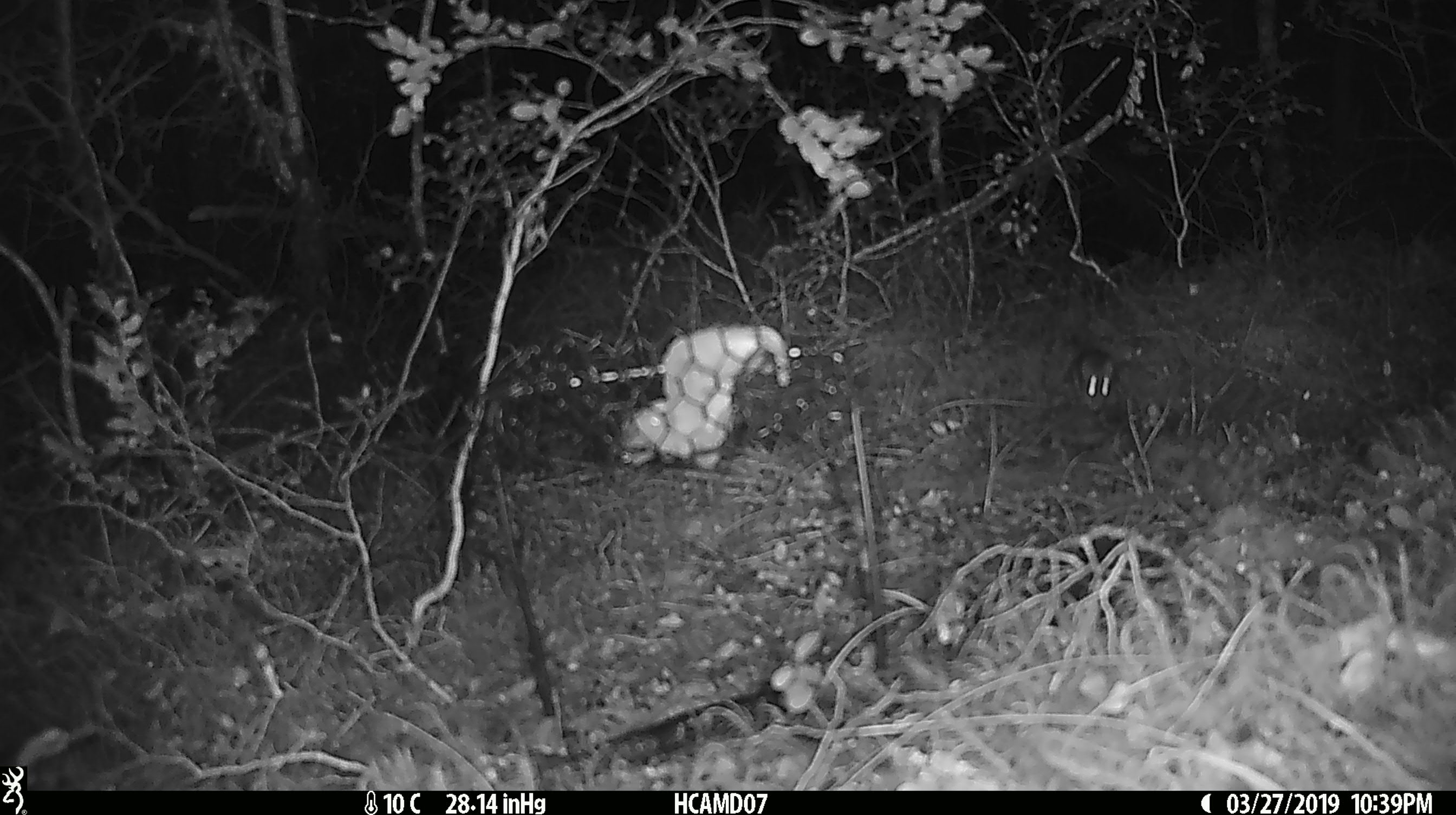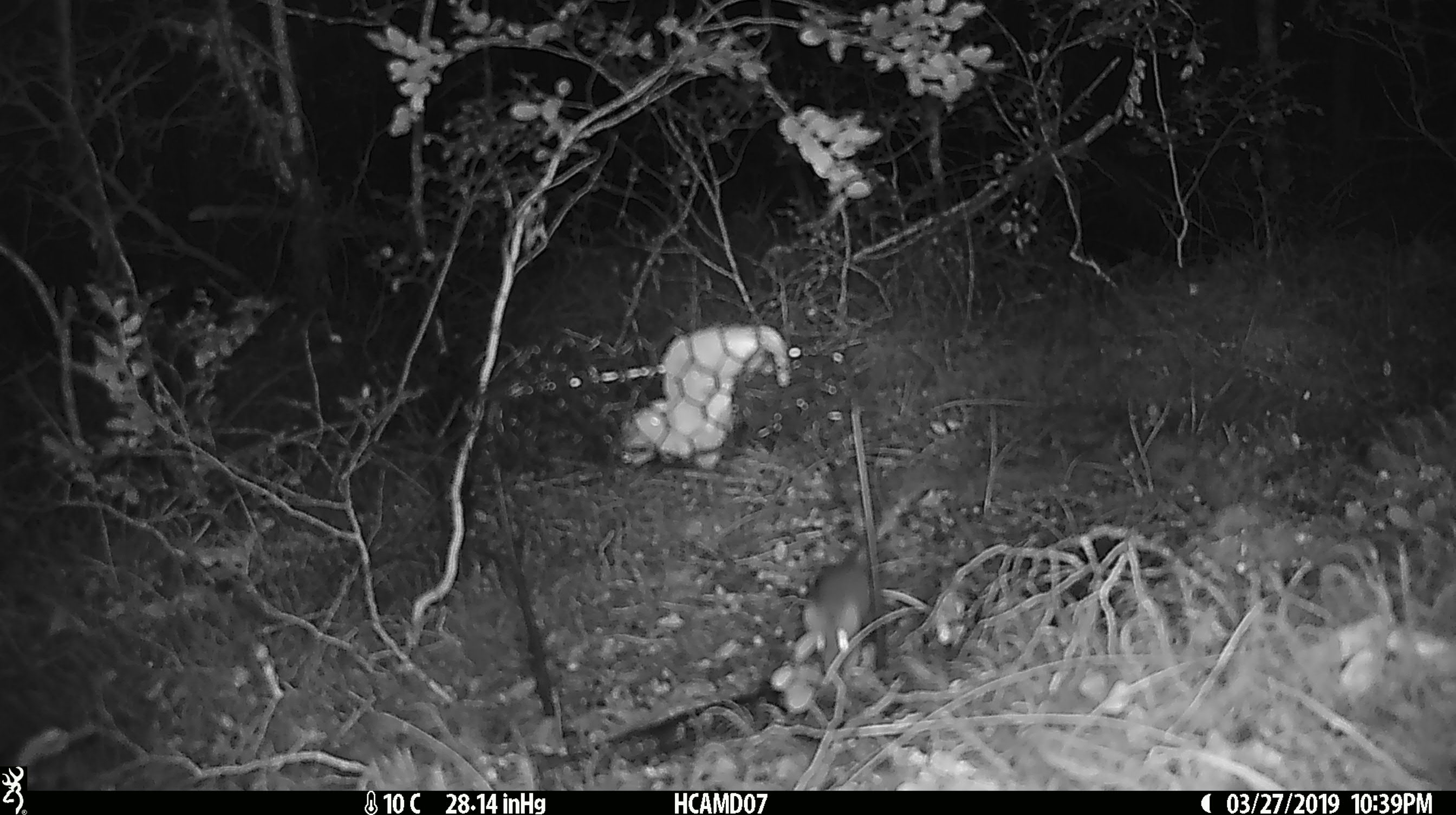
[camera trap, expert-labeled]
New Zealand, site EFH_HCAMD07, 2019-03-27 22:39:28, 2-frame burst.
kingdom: Animalia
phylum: Chordata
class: Mammalia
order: Rodentia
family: Muridae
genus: Mus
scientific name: Mus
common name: mouse